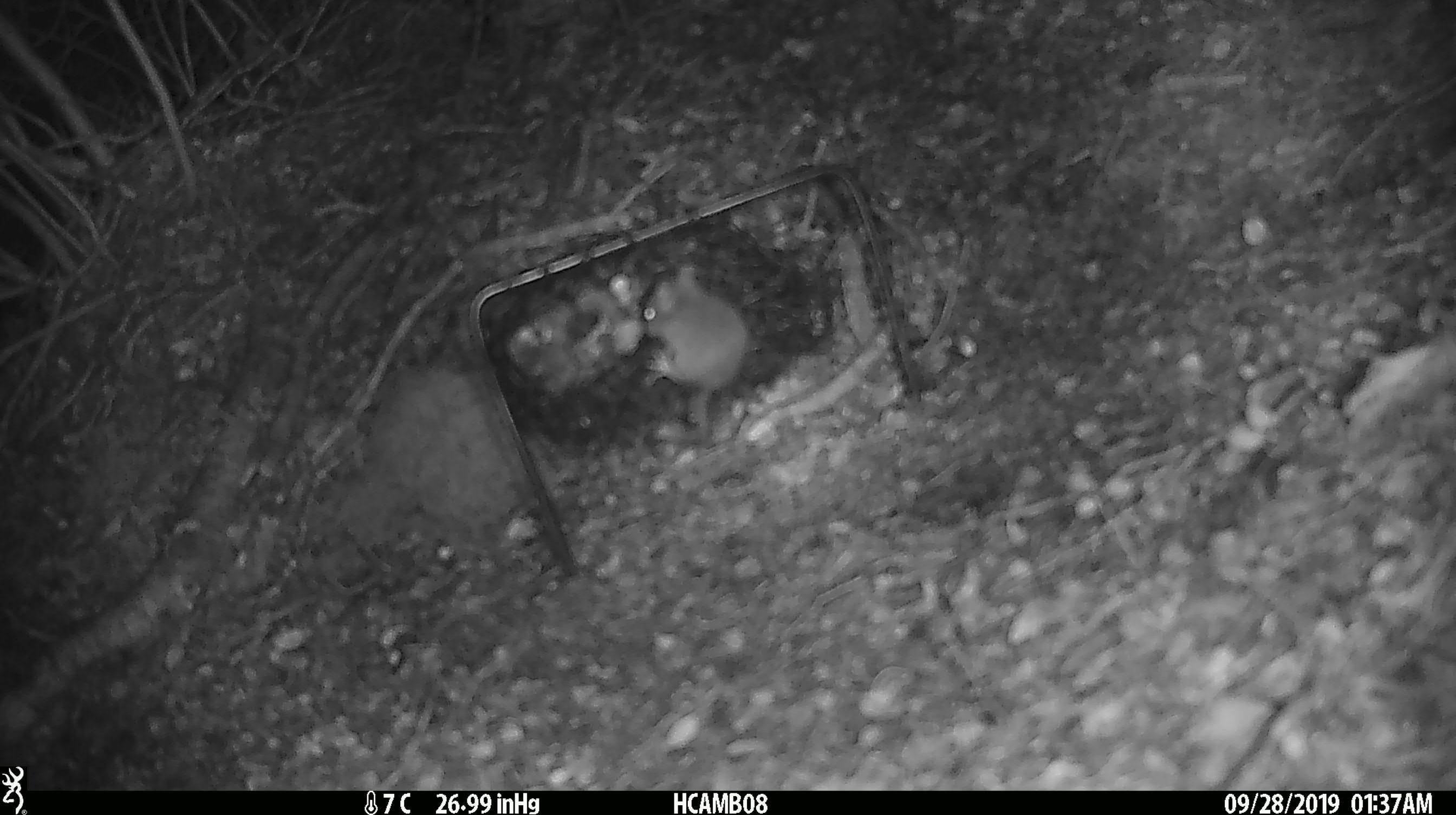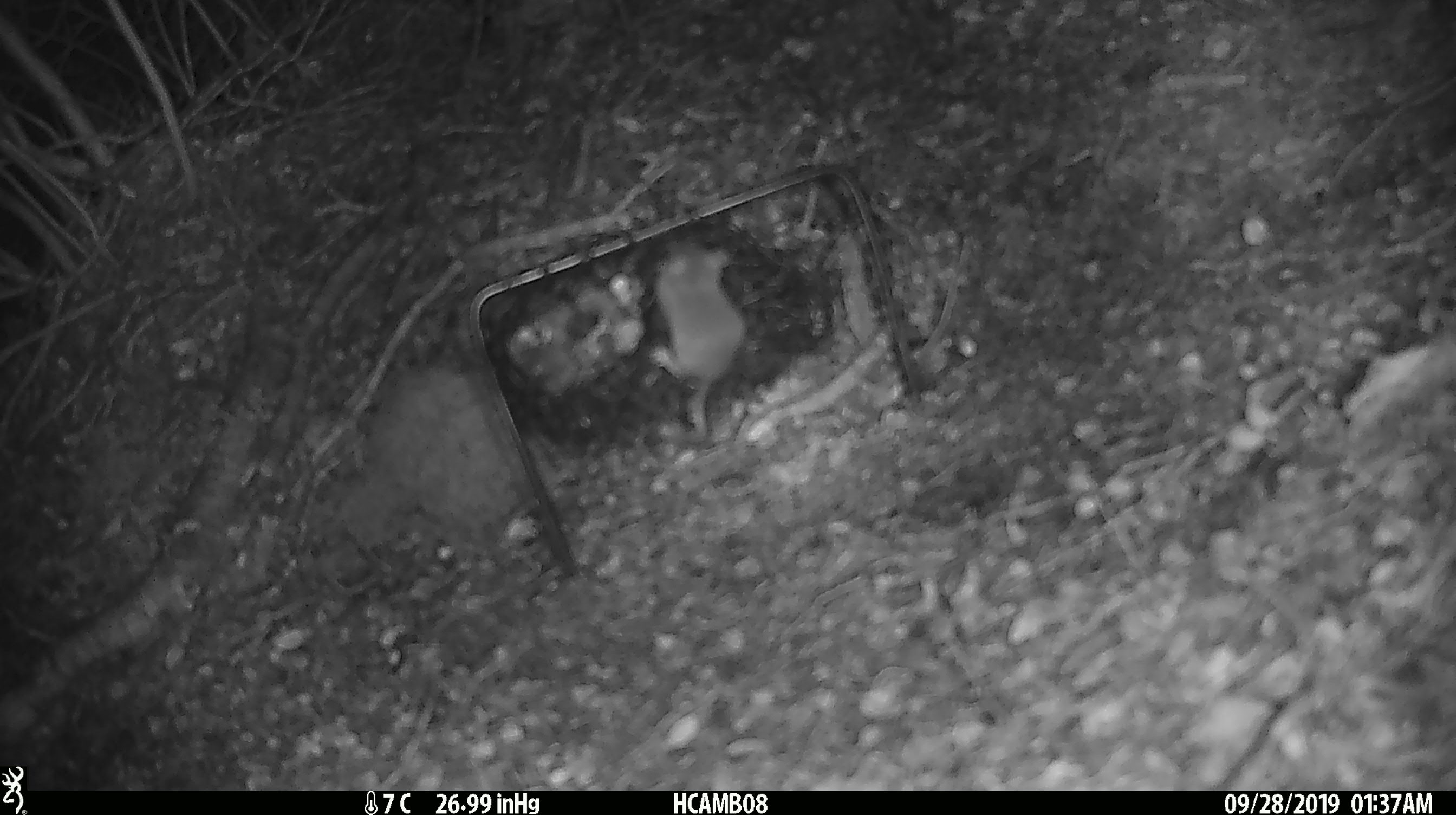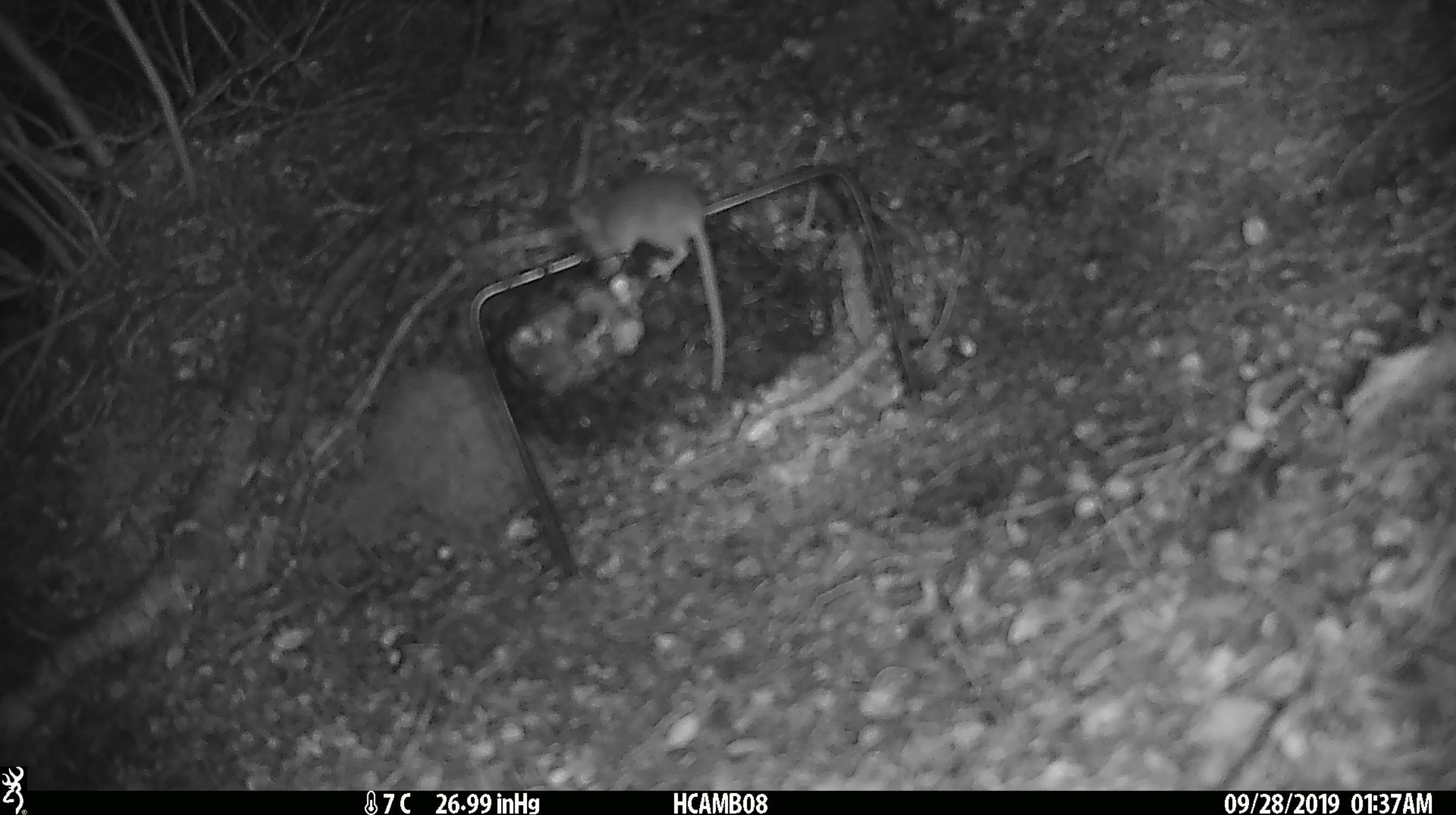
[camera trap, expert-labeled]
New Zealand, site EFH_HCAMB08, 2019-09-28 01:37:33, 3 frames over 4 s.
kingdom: Animalia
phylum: Chordata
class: Mammalia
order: Rodentia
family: Muridae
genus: Mus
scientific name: Mus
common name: mouse